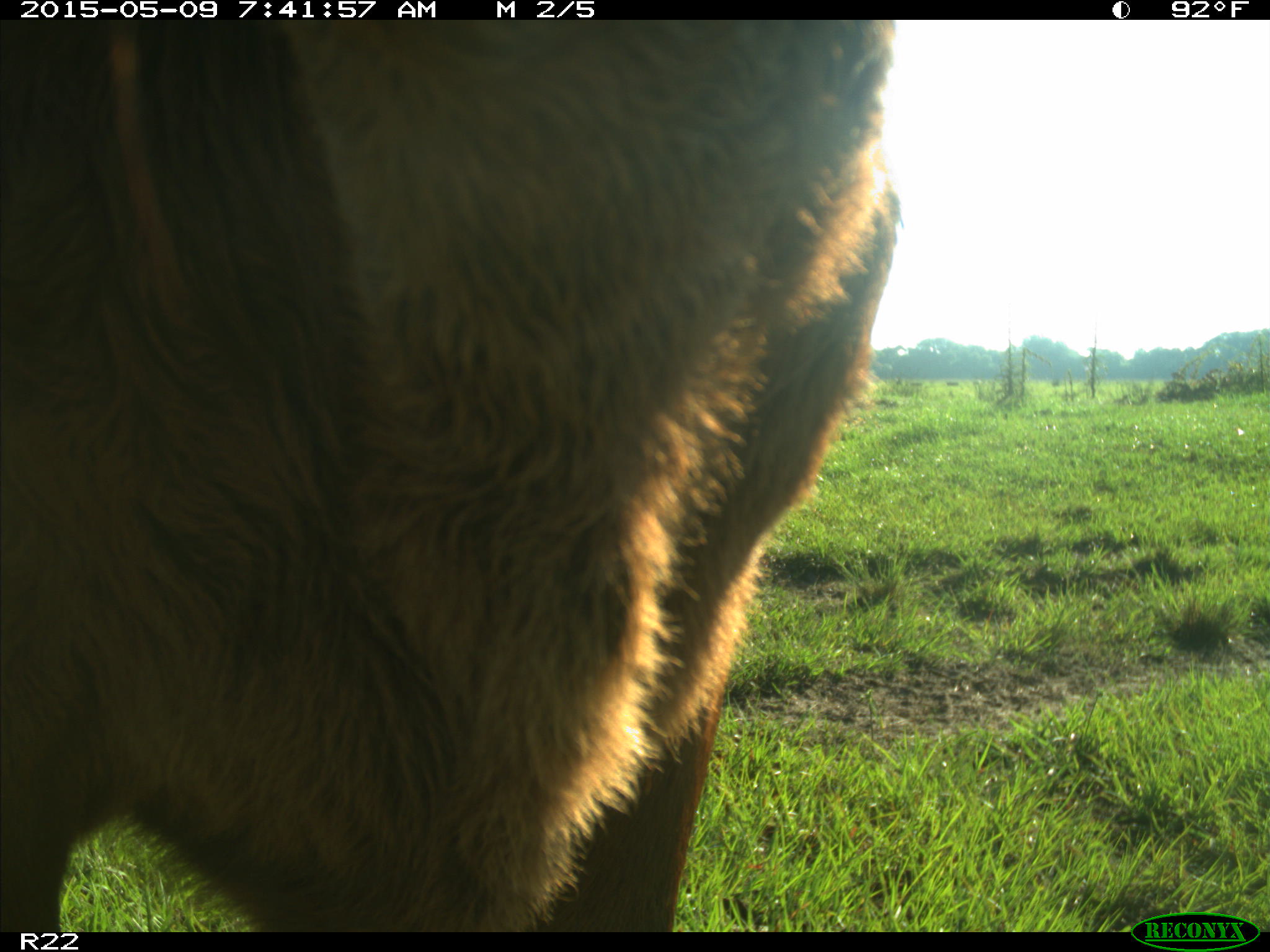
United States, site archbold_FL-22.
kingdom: Animalia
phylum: Chordata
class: Mammalia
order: Artiodactyla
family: Bovidae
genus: Bos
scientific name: Bos taurus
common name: domestic cow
Bos taurus (domestic cow).